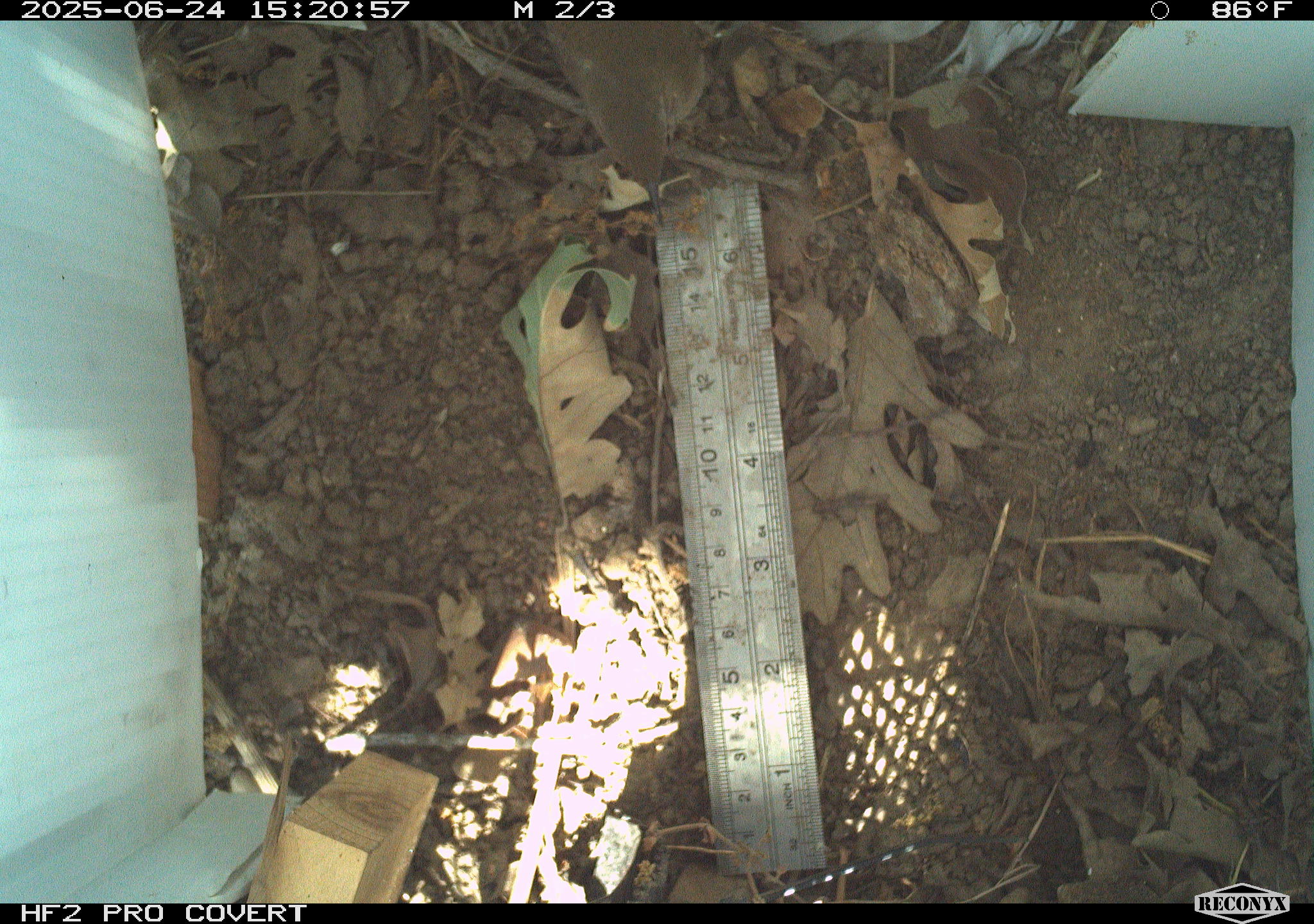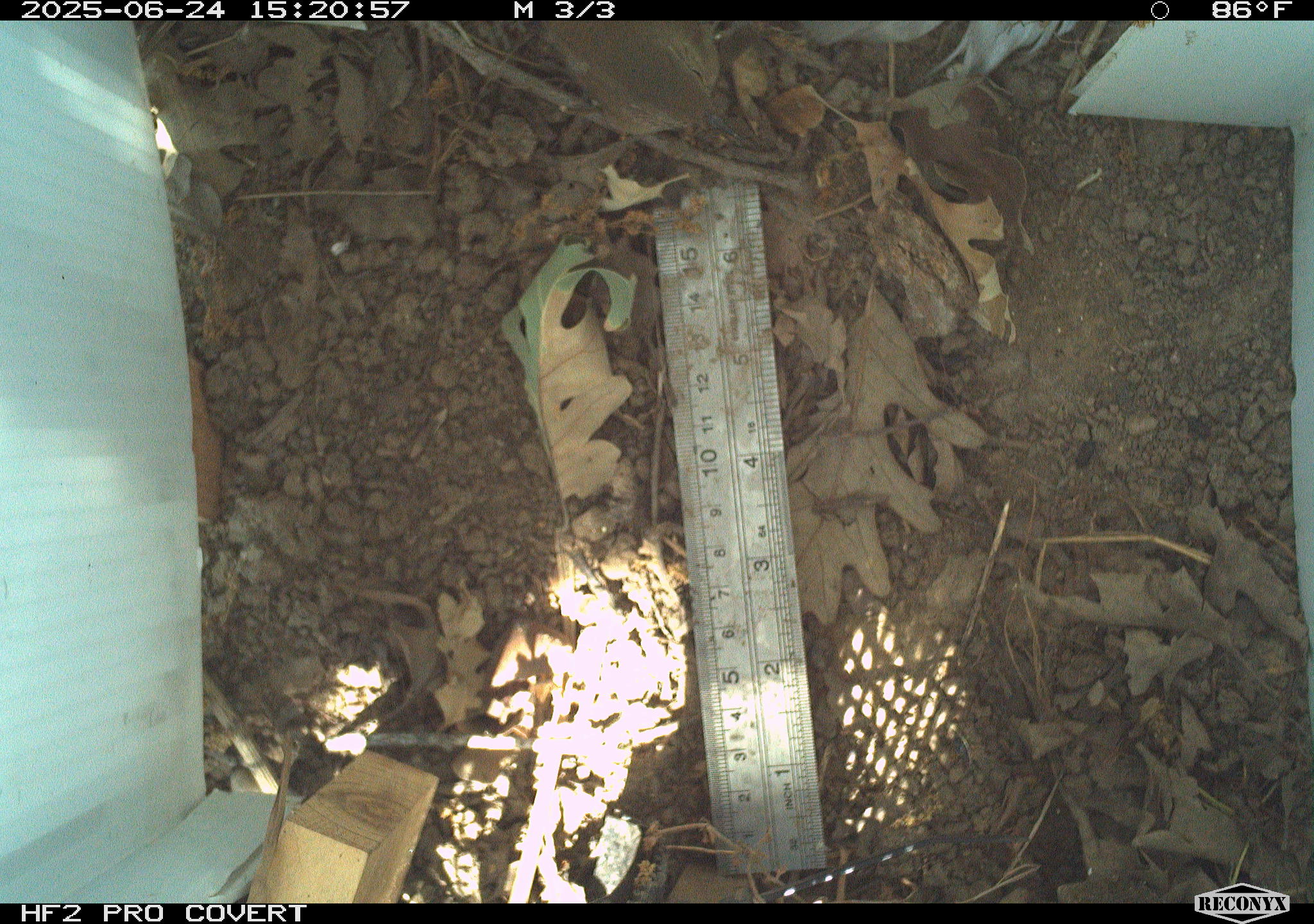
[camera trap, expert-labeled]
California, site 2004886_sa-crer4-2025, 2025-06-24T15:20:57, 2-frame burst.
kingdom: Animalia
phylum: Chordata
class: Aves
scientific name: Aves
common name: bird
Bird (Aves).